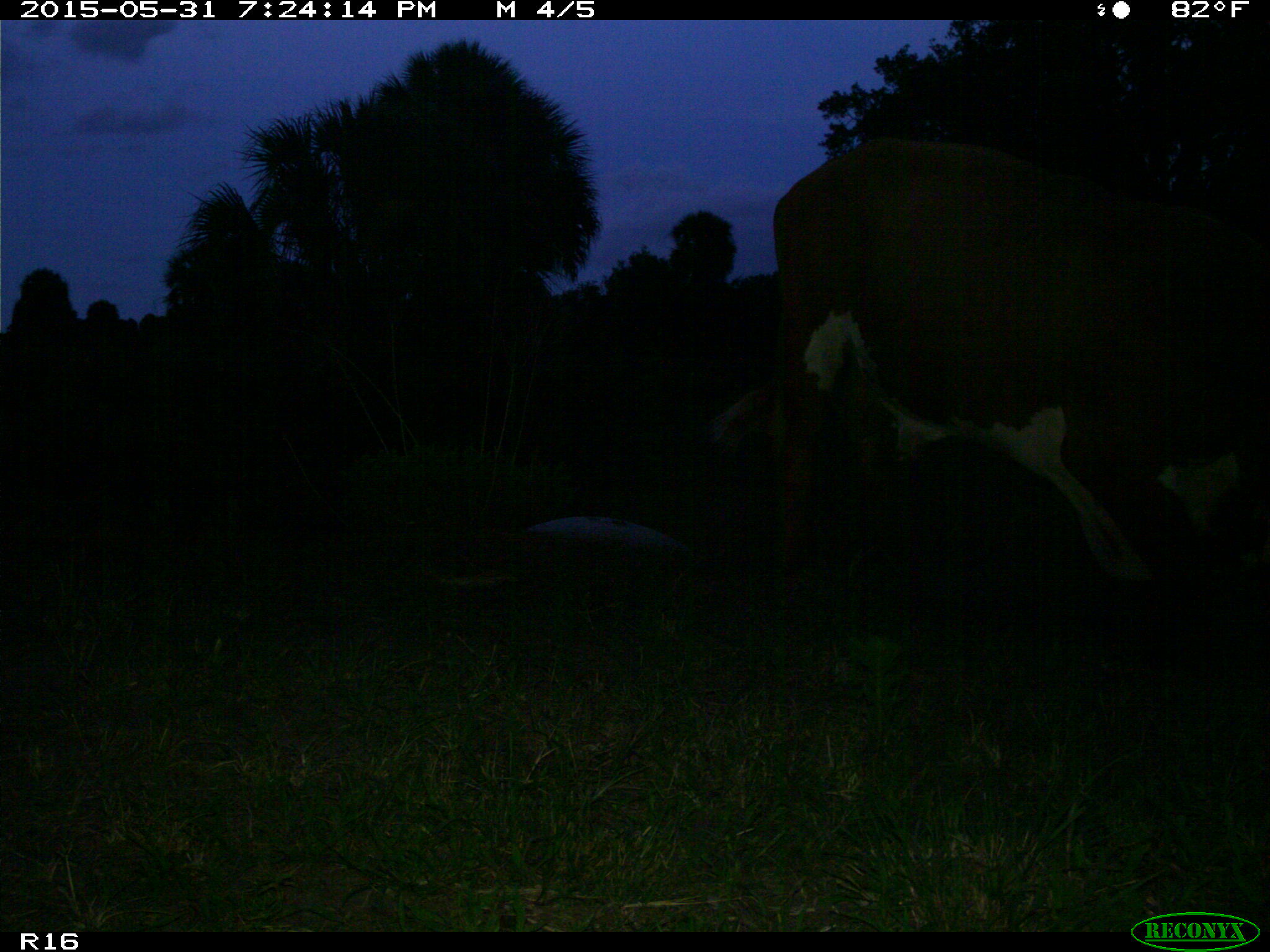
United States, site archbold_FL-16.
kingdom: Animalia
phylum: Chordata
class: Mammalia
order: Artiodactyla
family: Bovidae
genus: Bos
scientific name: Bos taurus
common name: domestic cow